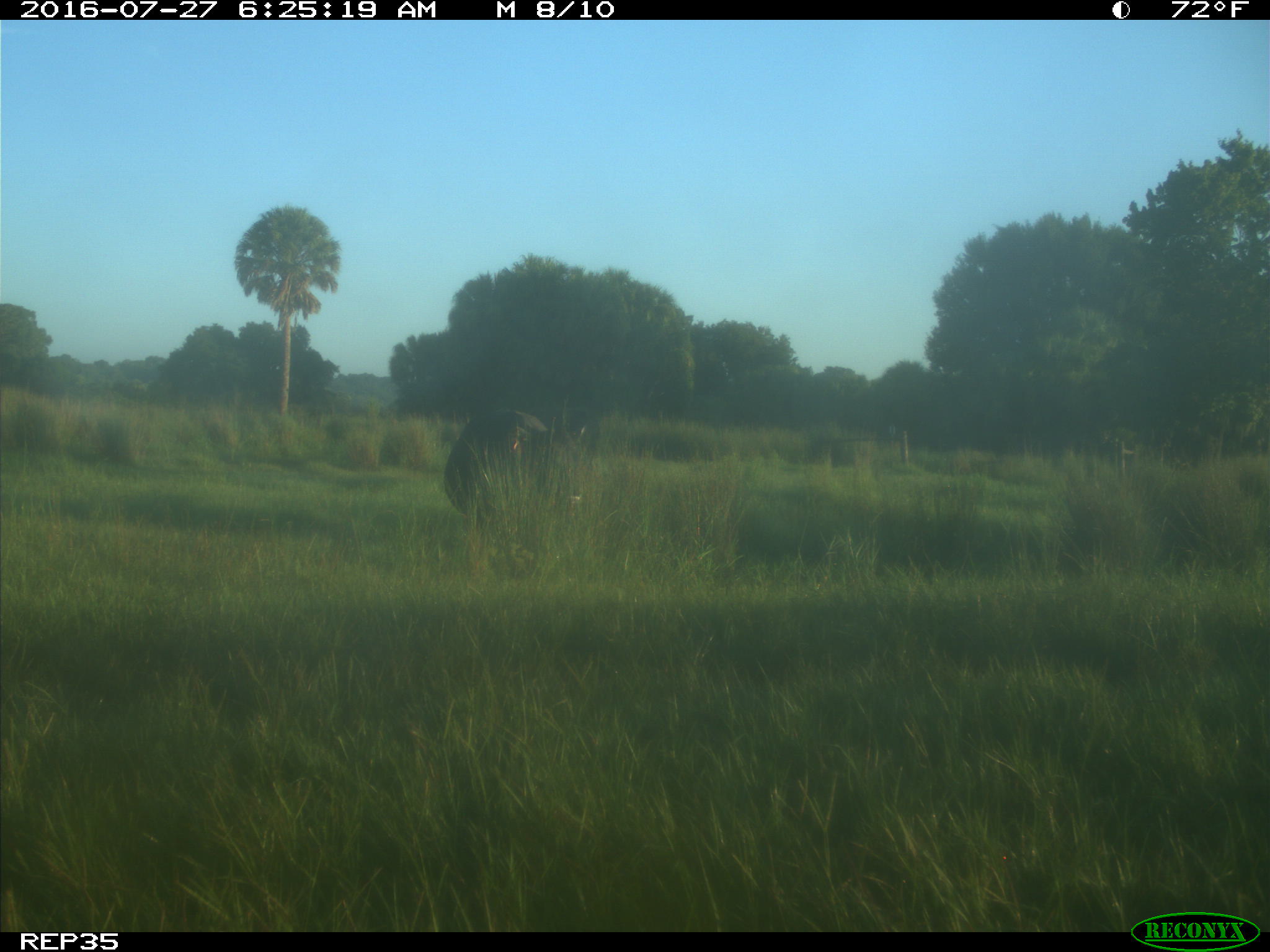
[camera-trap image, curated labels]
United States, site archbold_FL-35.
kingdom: Animalia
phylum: Chordata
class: Mammalia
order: Artiodactyla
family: Bovidae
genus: Bos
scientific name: Bos taurus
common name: domestic cow